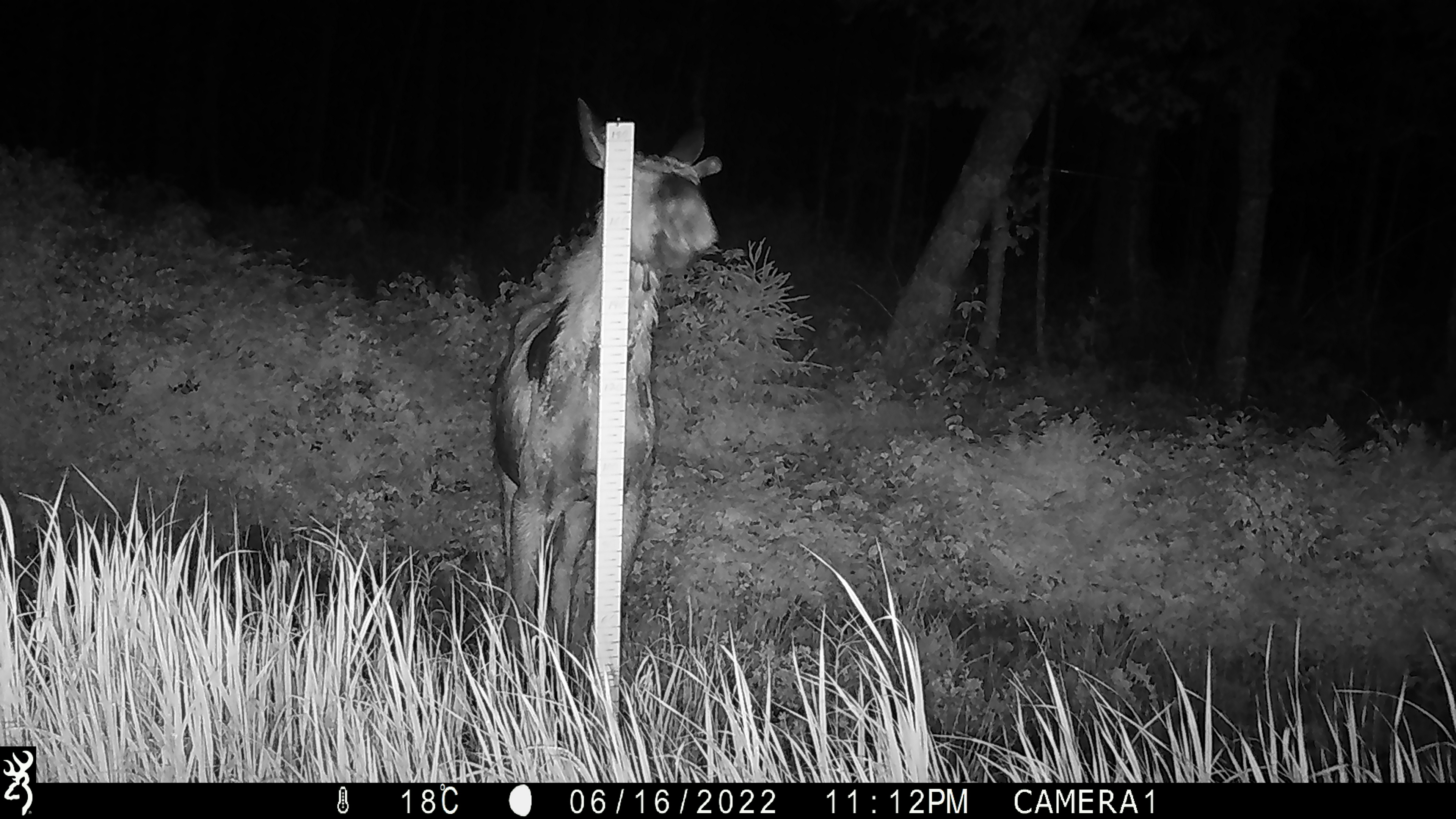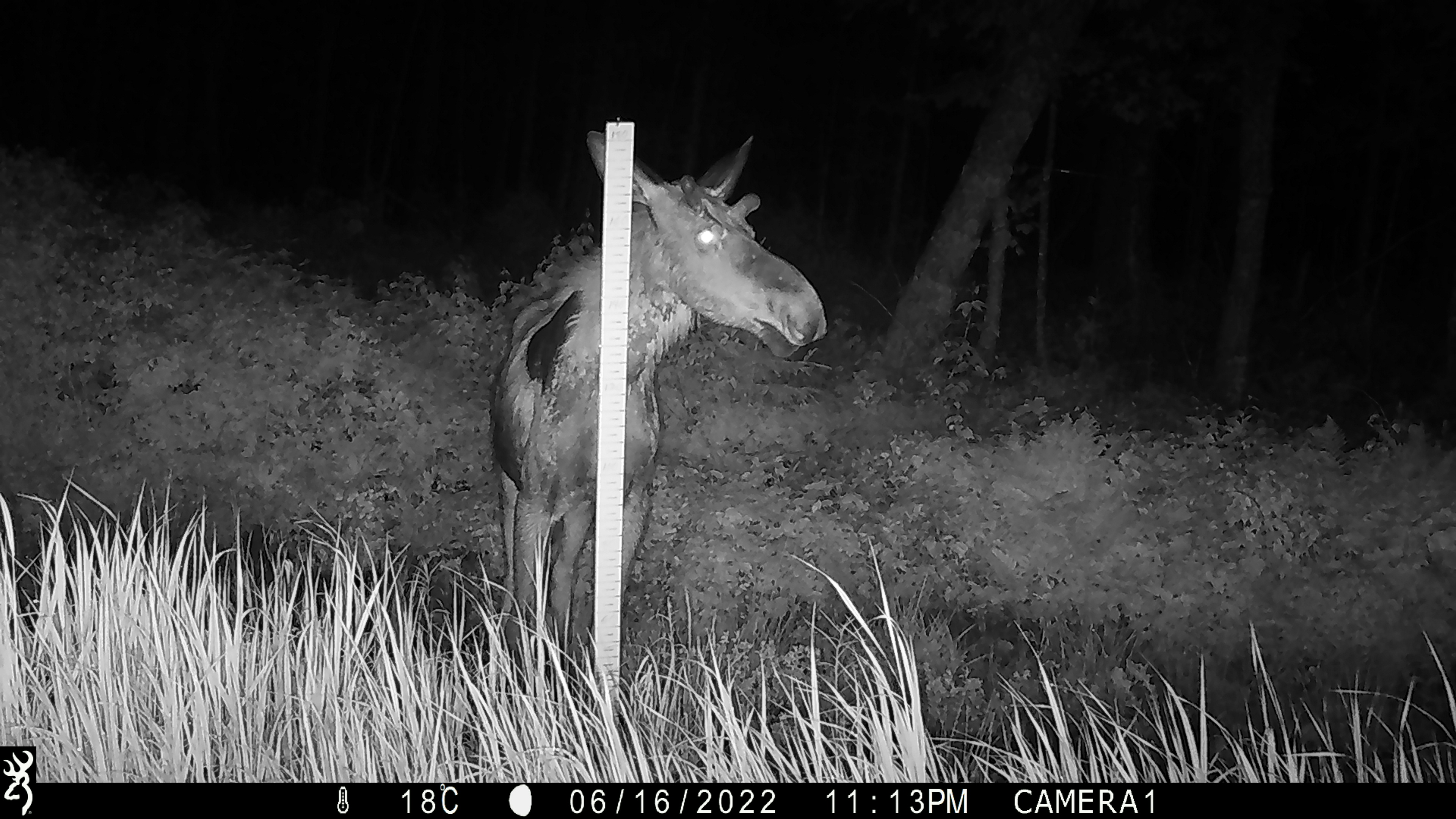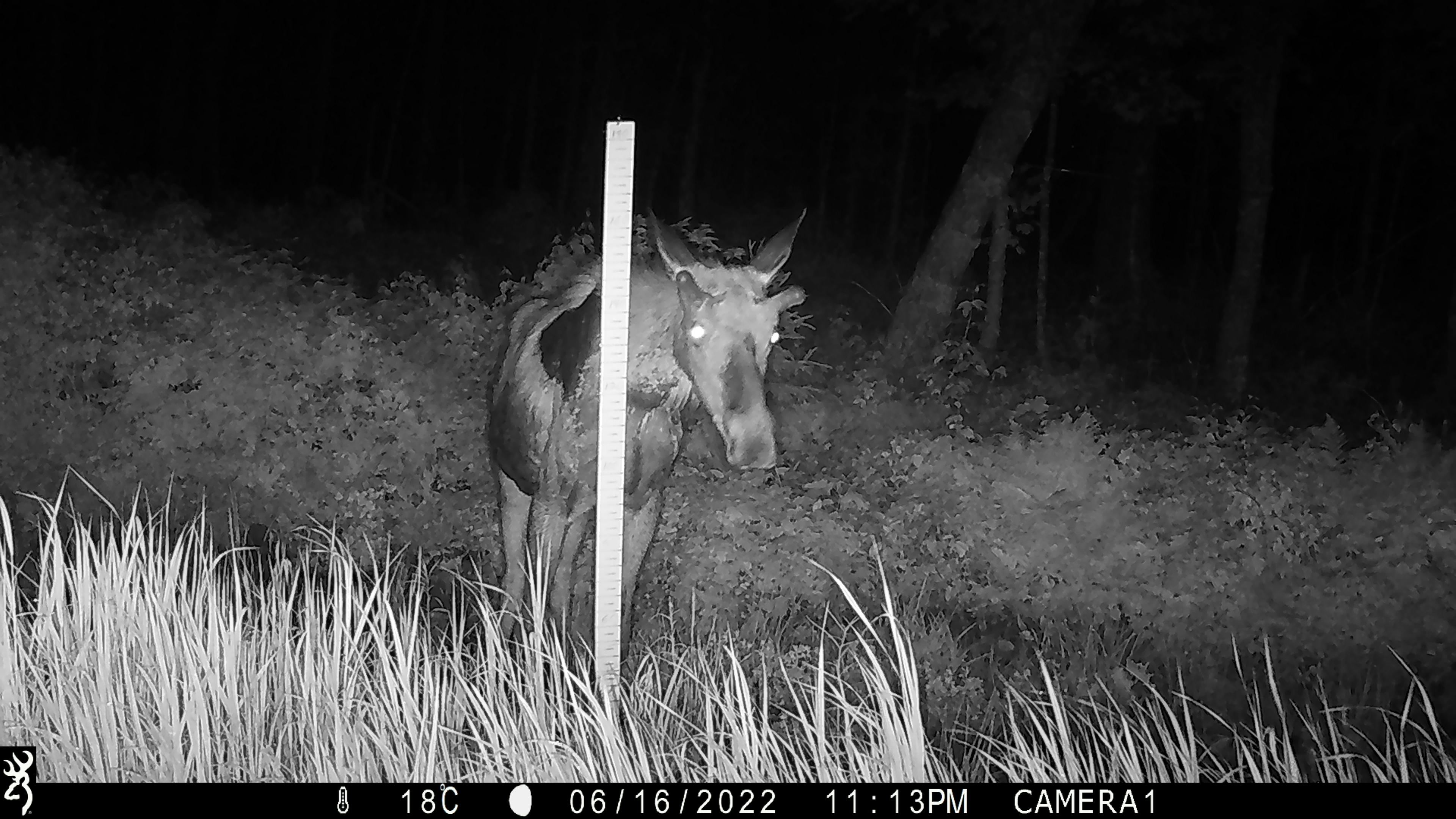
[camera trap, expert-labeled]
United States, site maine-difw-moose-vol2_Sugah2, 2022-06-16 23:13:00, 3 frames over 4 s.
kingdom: Animalia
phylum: Chordata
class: Mammalia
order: Artiodactyla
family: Cervidae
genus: Alces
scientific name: Alces alces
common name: moose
Moose (Alces alces).